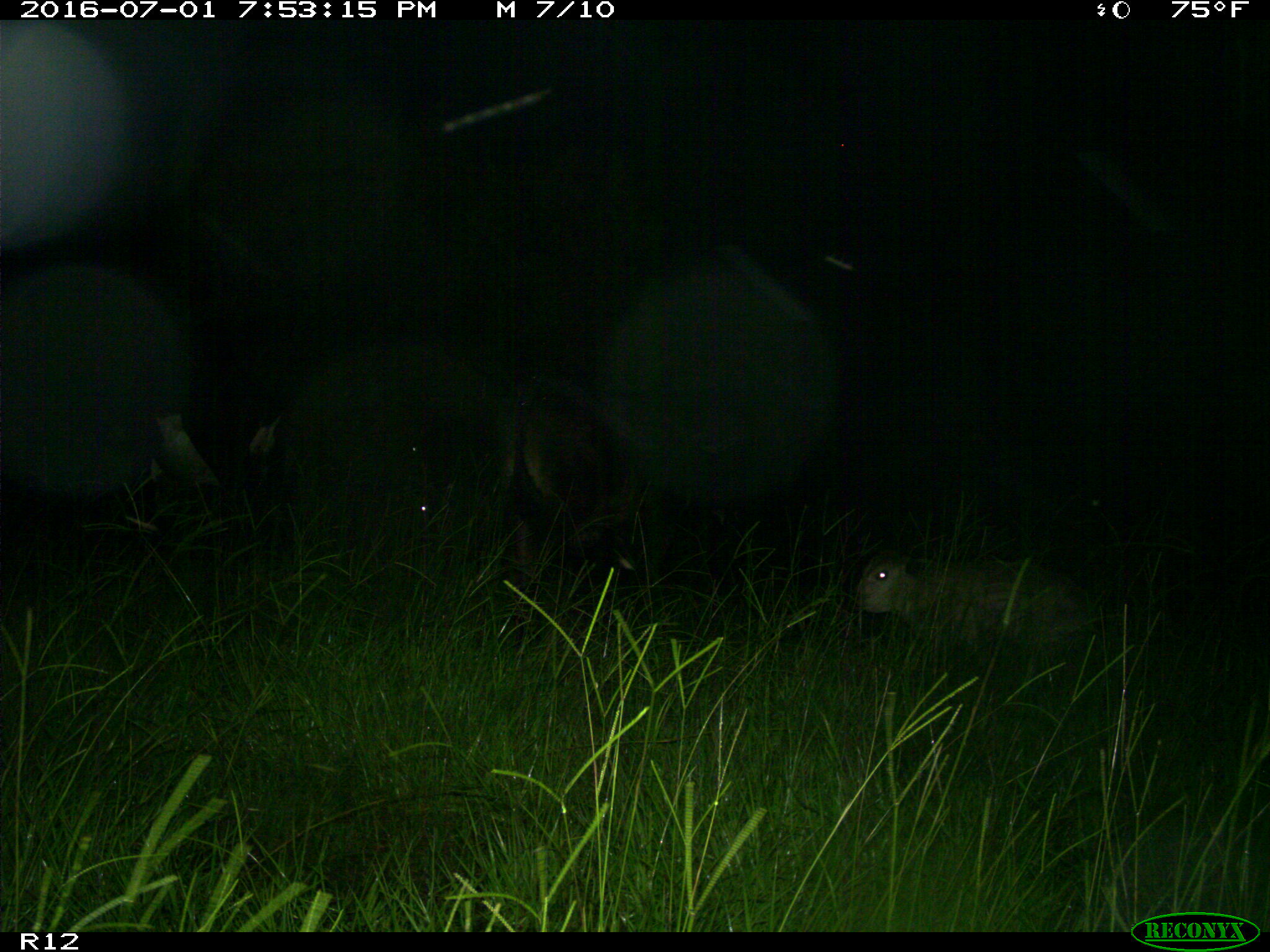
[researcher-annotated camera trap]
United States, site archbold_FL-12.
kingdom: Animalia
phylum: Chordata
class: Mammalia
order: Artiodactyla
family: Bovidae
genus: Bos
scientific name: Bos taurus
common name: domestic cow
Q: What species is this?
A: Bos taurus (domestic cow).